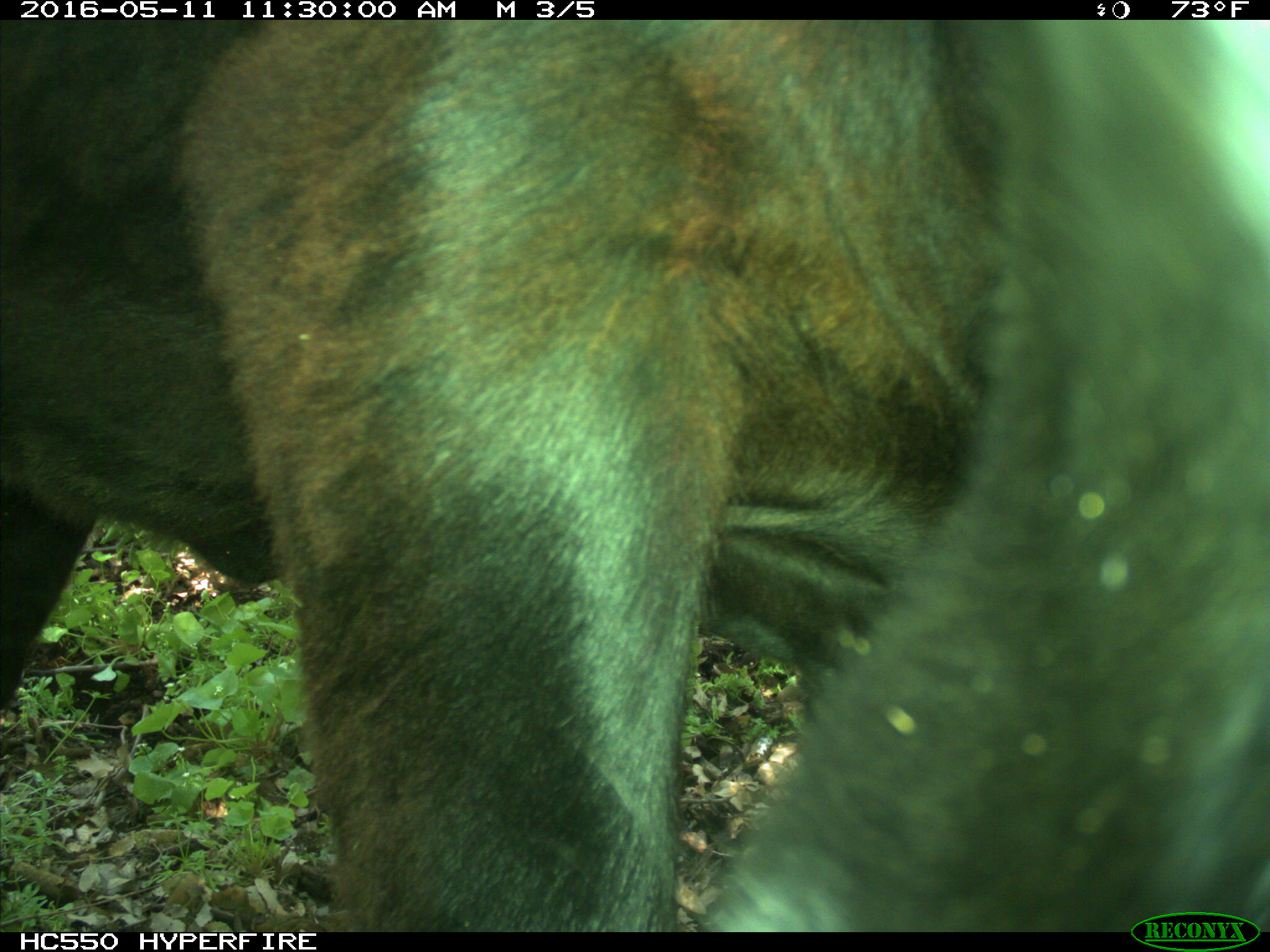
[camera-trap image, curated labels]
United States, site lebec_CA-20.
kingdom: Animalia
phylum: Chordata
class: Mammalia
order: Artiodactyla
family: Bovidae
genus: Bos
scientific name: Bos taurus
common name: domestic cow